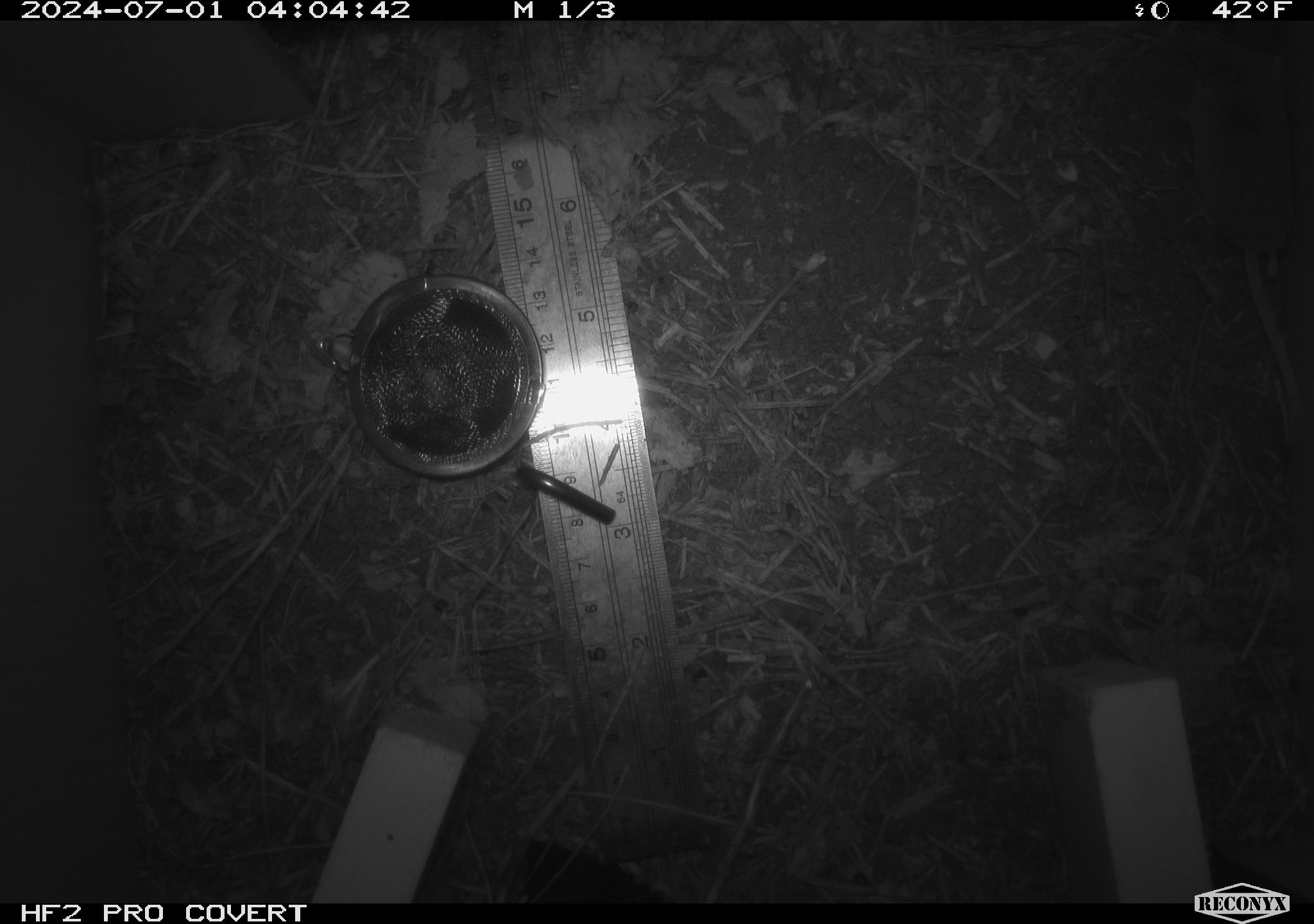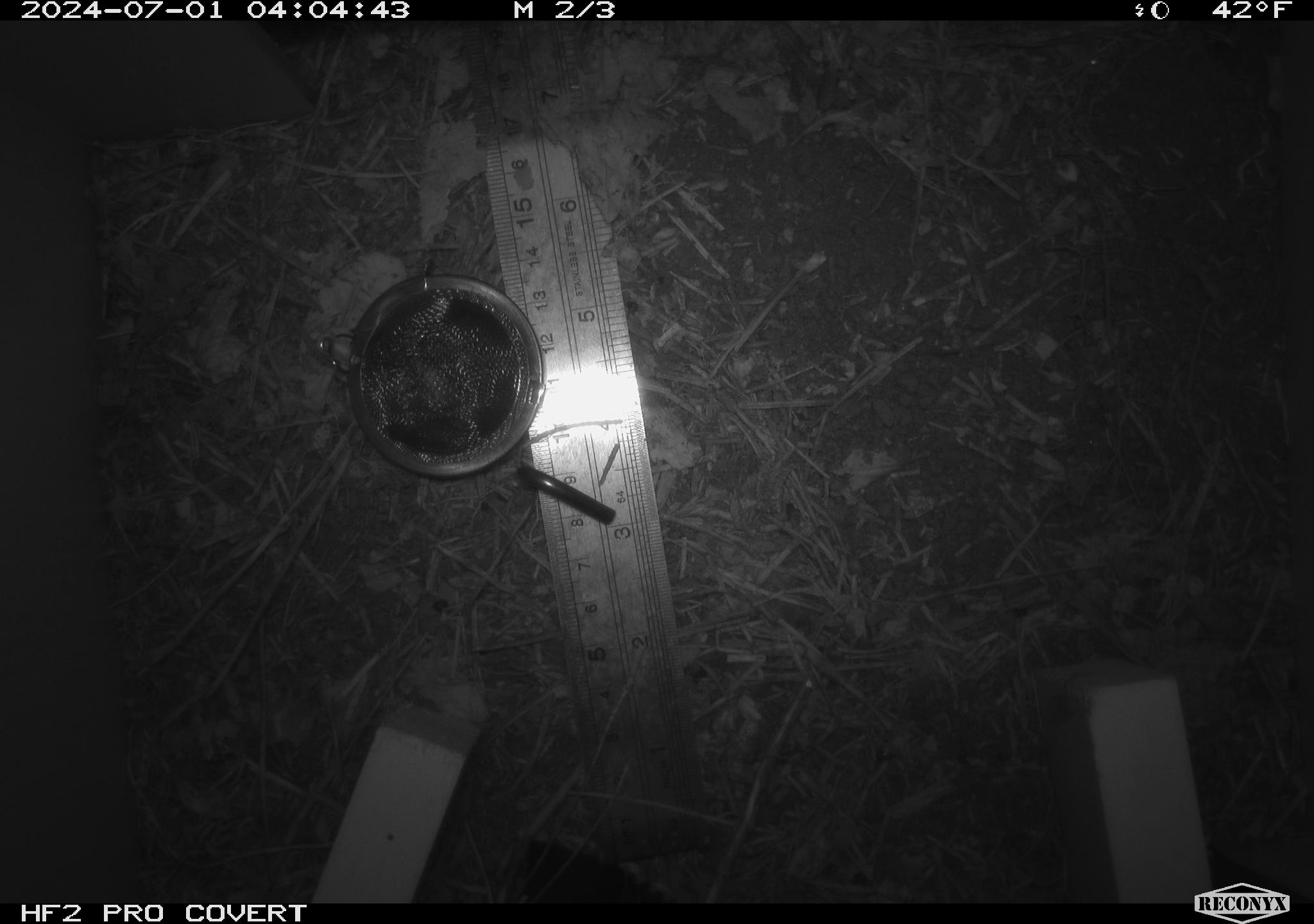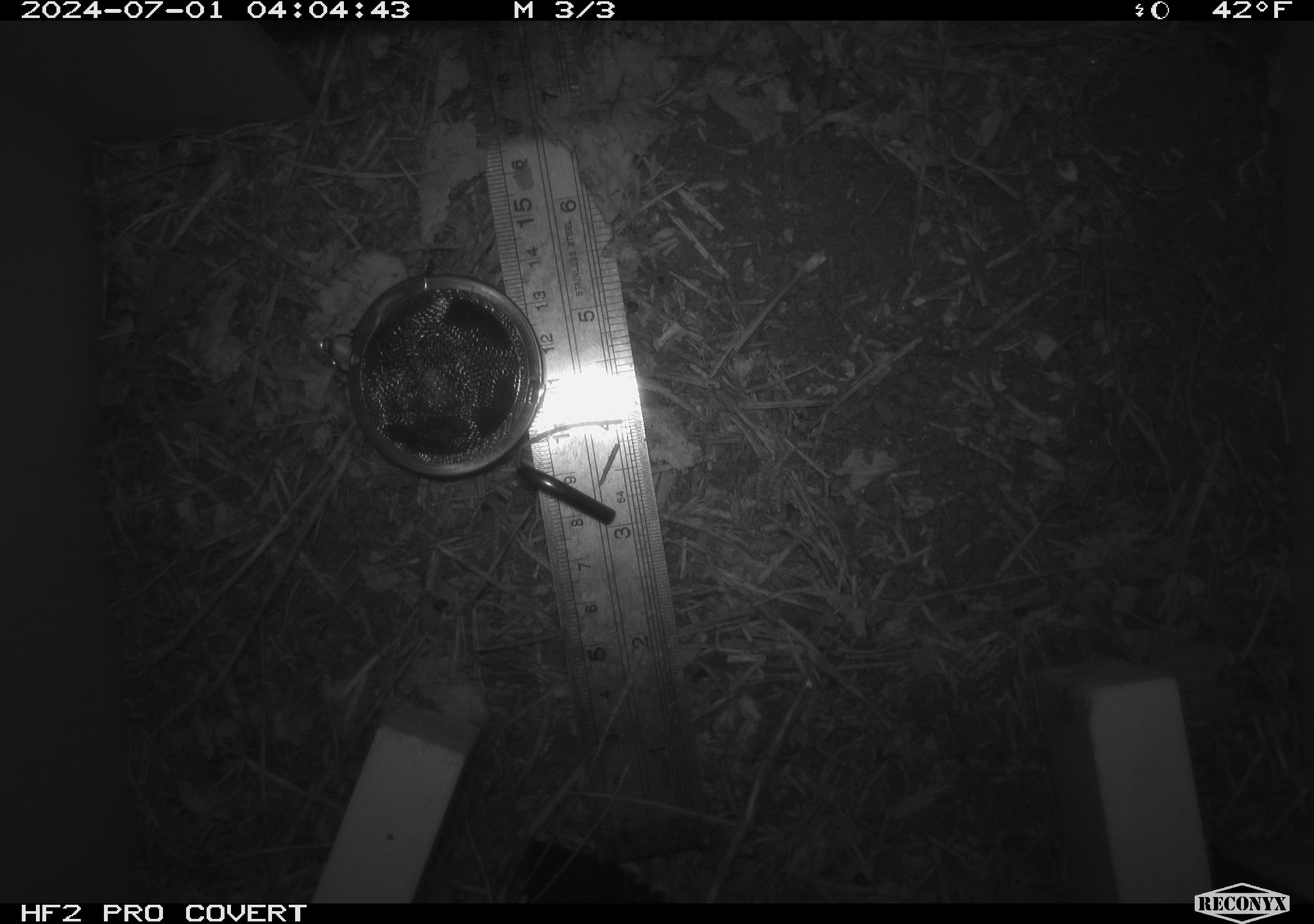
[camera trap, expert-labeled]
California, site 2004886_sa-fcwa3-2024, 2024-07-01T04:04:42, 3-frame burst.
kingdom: Animalia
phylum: Chordata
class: Mammalia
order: Eulipotyphla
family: Soricidae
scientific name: Soricidae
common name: shrews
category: soricidae family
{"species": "soricidae family (shrews) (Soricidae)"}